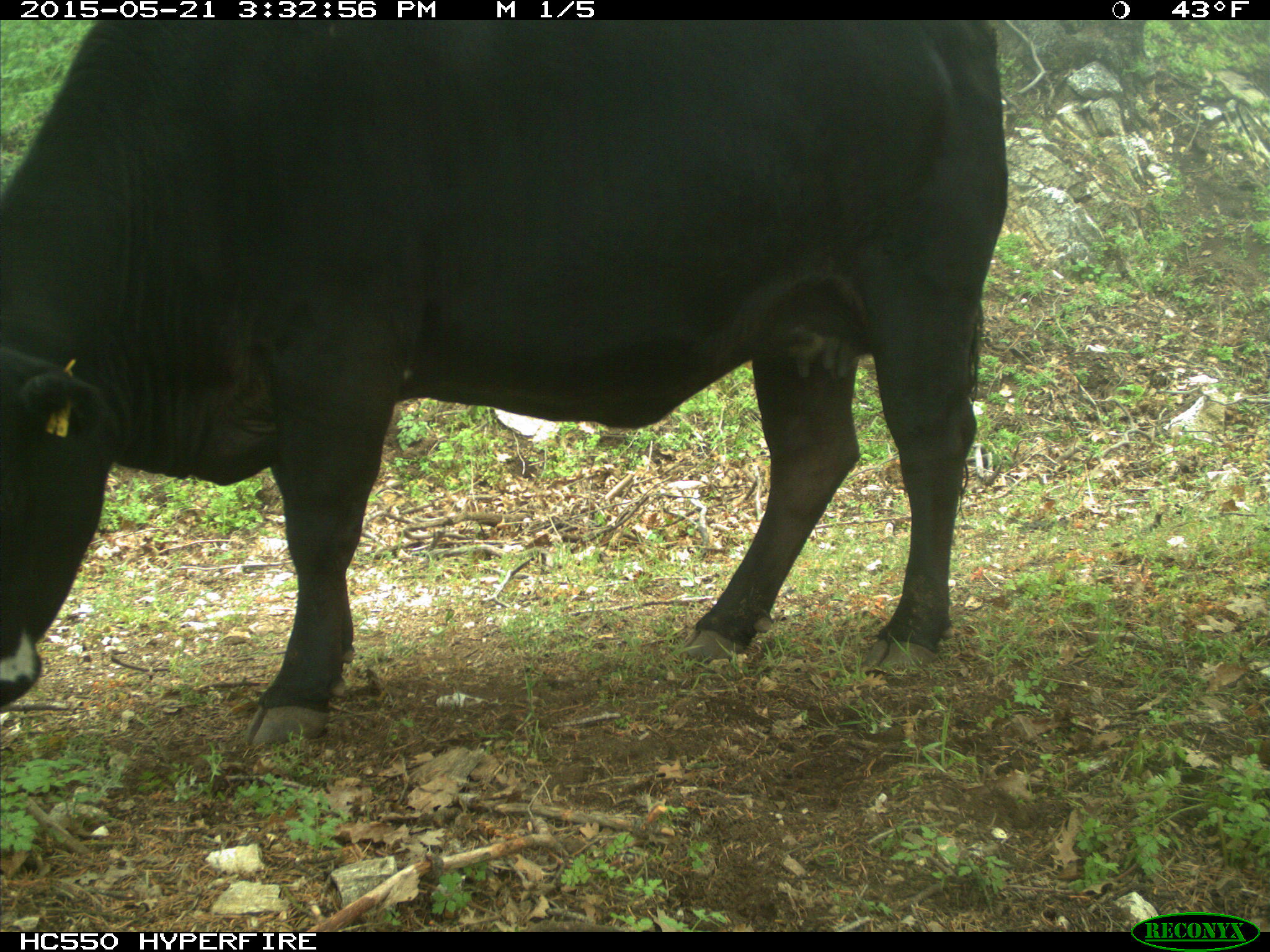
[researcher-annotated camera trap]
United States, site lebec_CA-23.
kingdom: Animalia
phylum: Chordata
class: Mammalia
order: Artiodactyla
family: Bovidae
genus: Bos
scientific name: Bos taurus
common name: domestic cow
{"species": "Bos taurus (domestic cow)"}